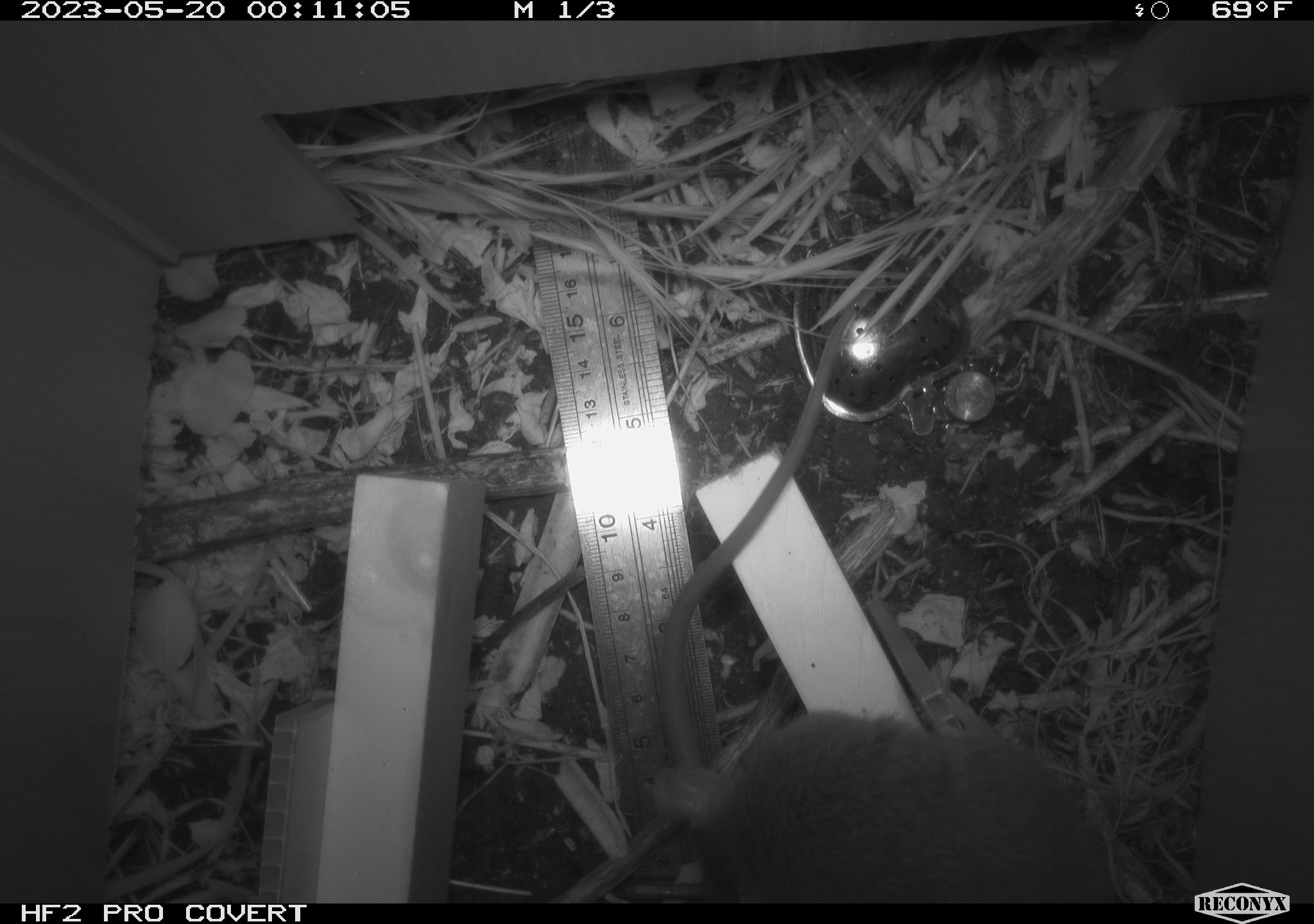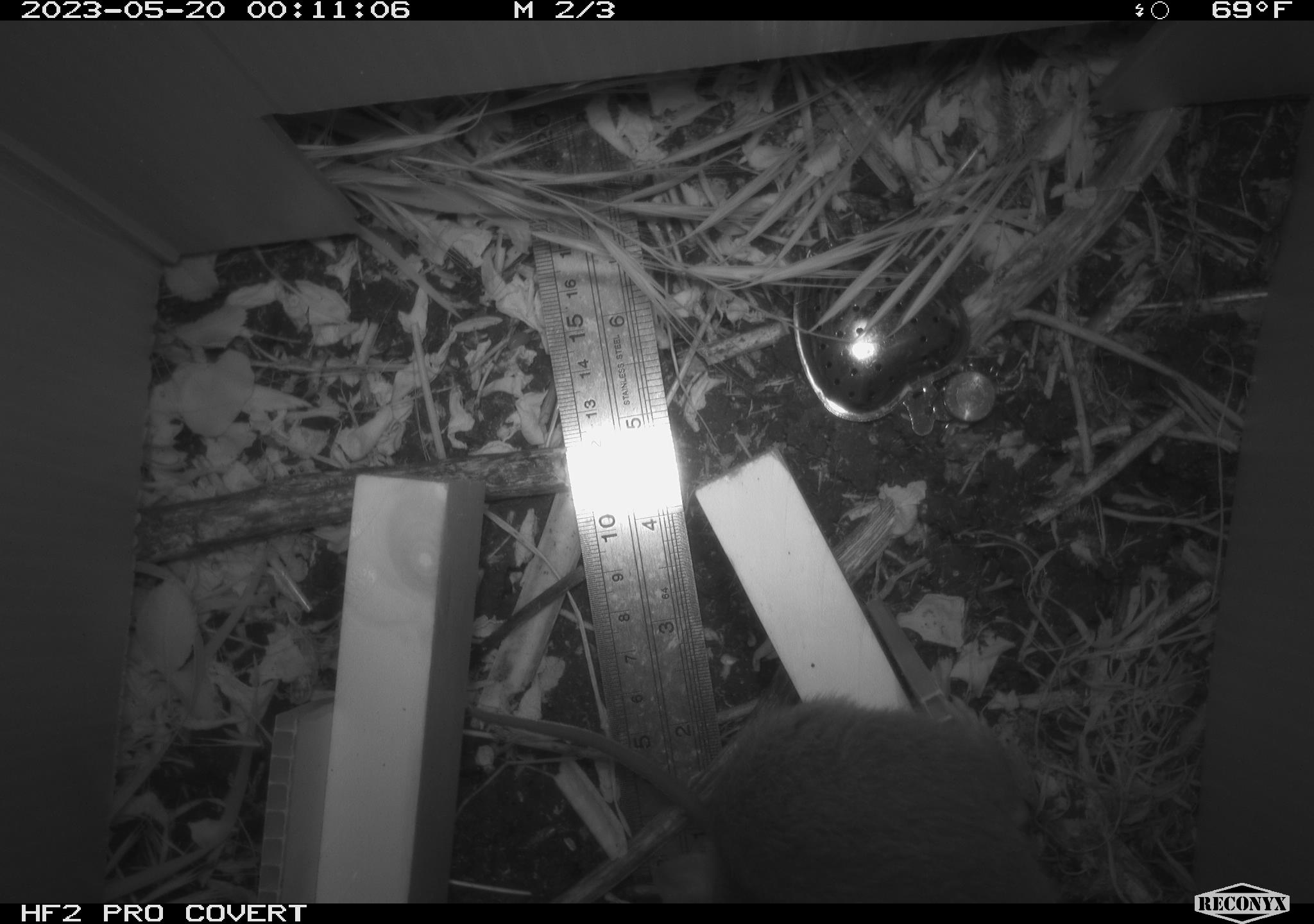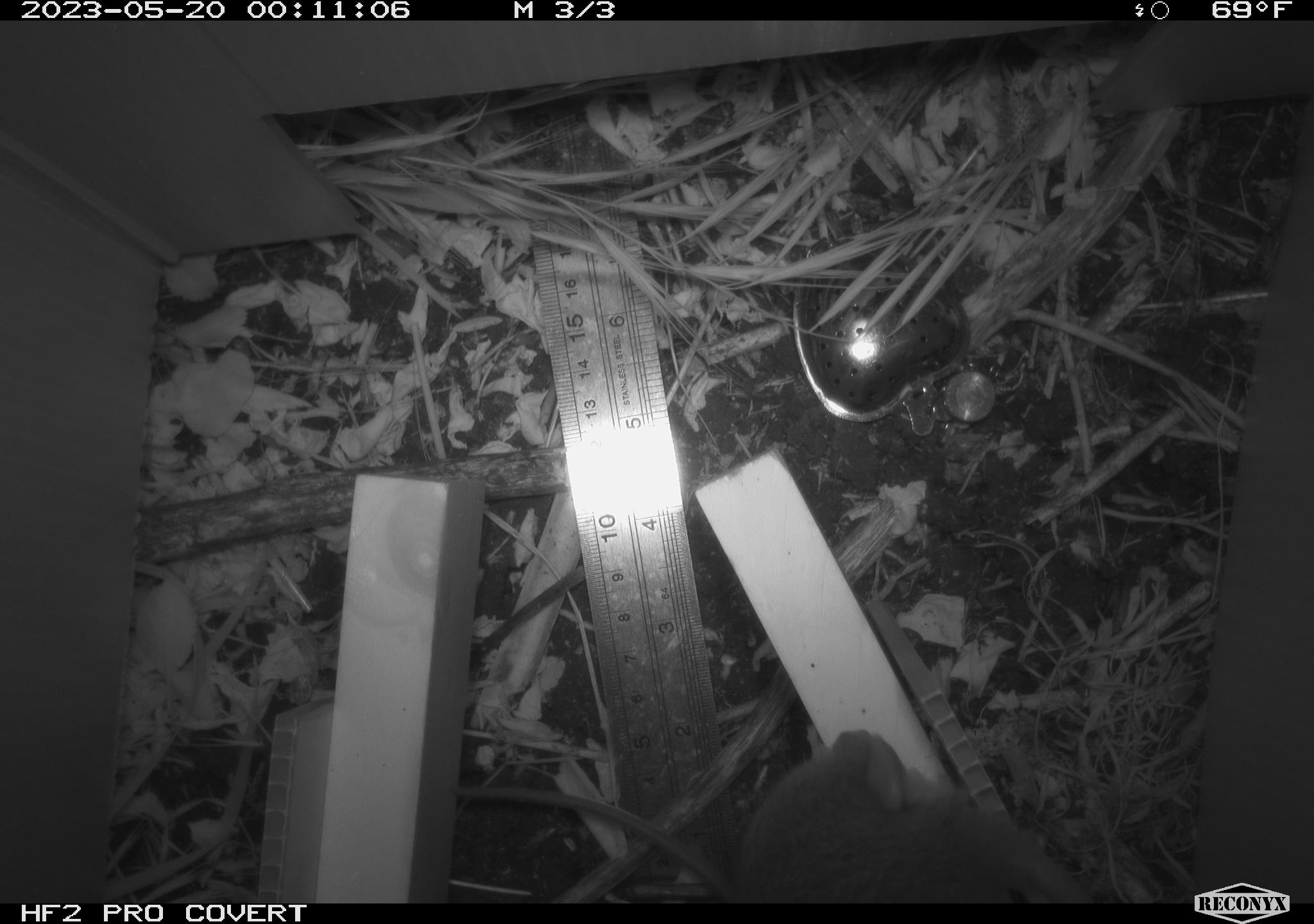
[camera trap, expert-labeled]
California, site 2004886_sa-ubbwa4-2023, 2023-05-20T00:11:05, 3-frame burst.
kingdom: Animalia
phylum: Chordata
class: Mammalia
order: Rodentia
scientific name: Rodentia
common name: mouse species